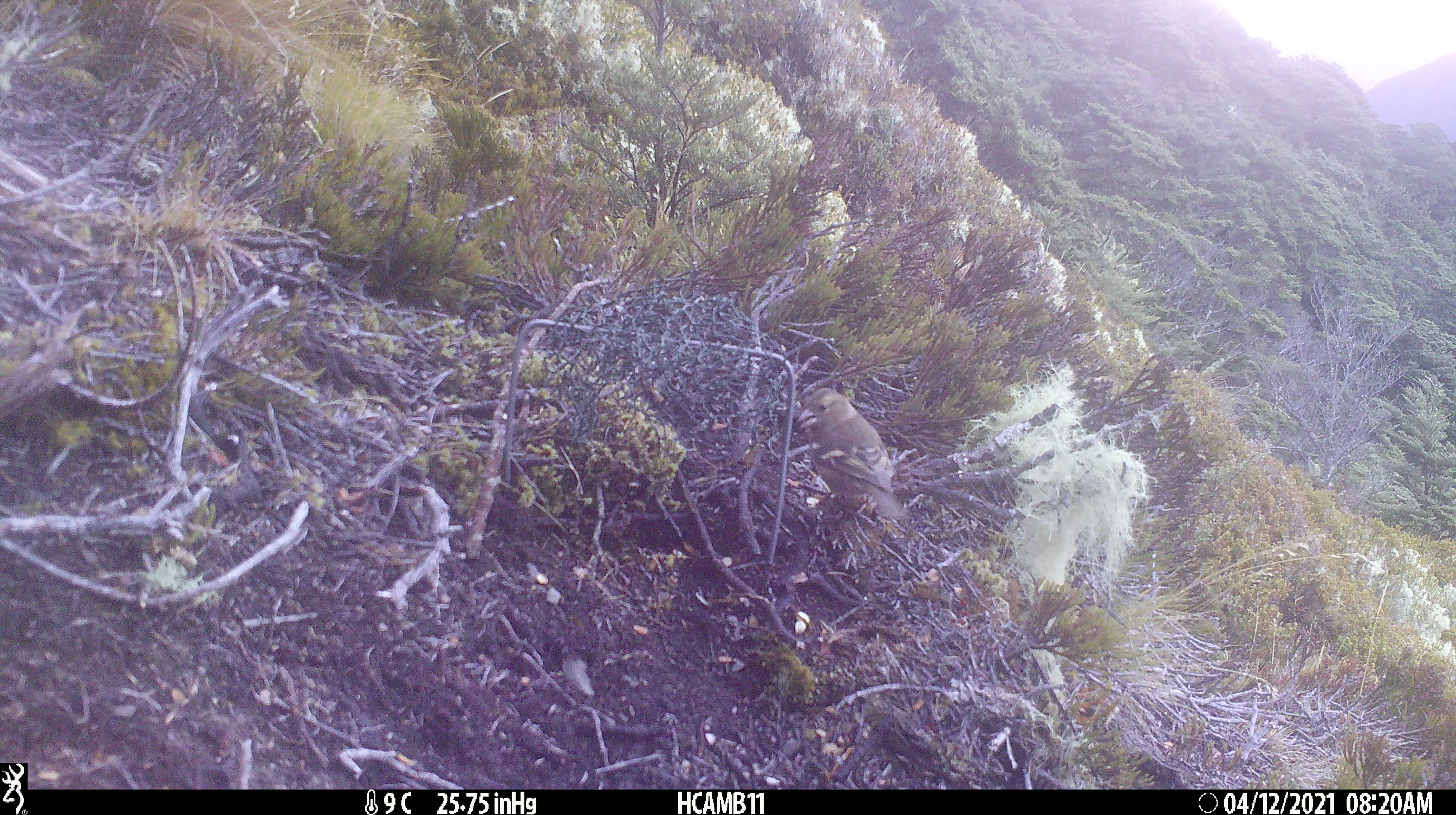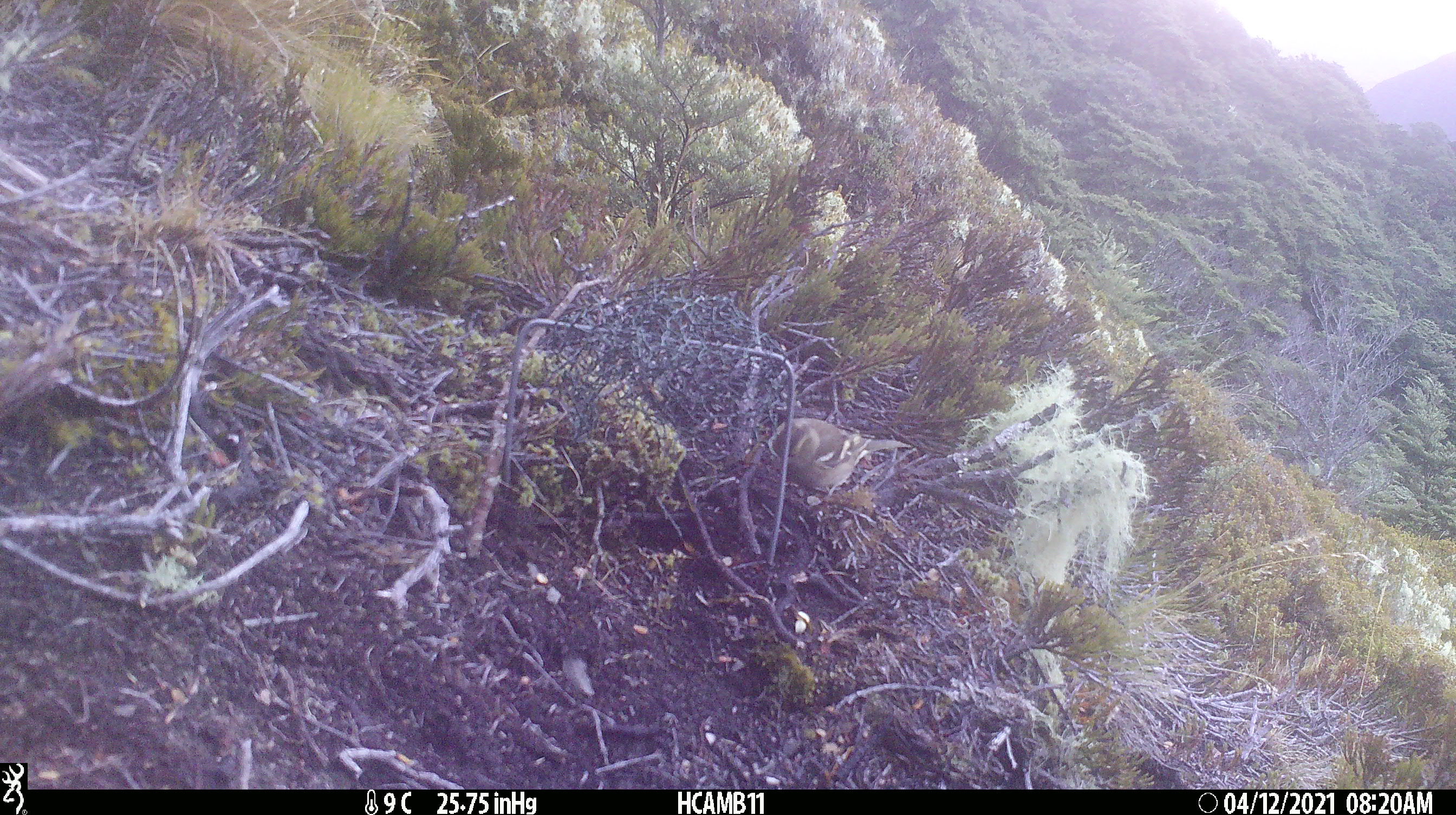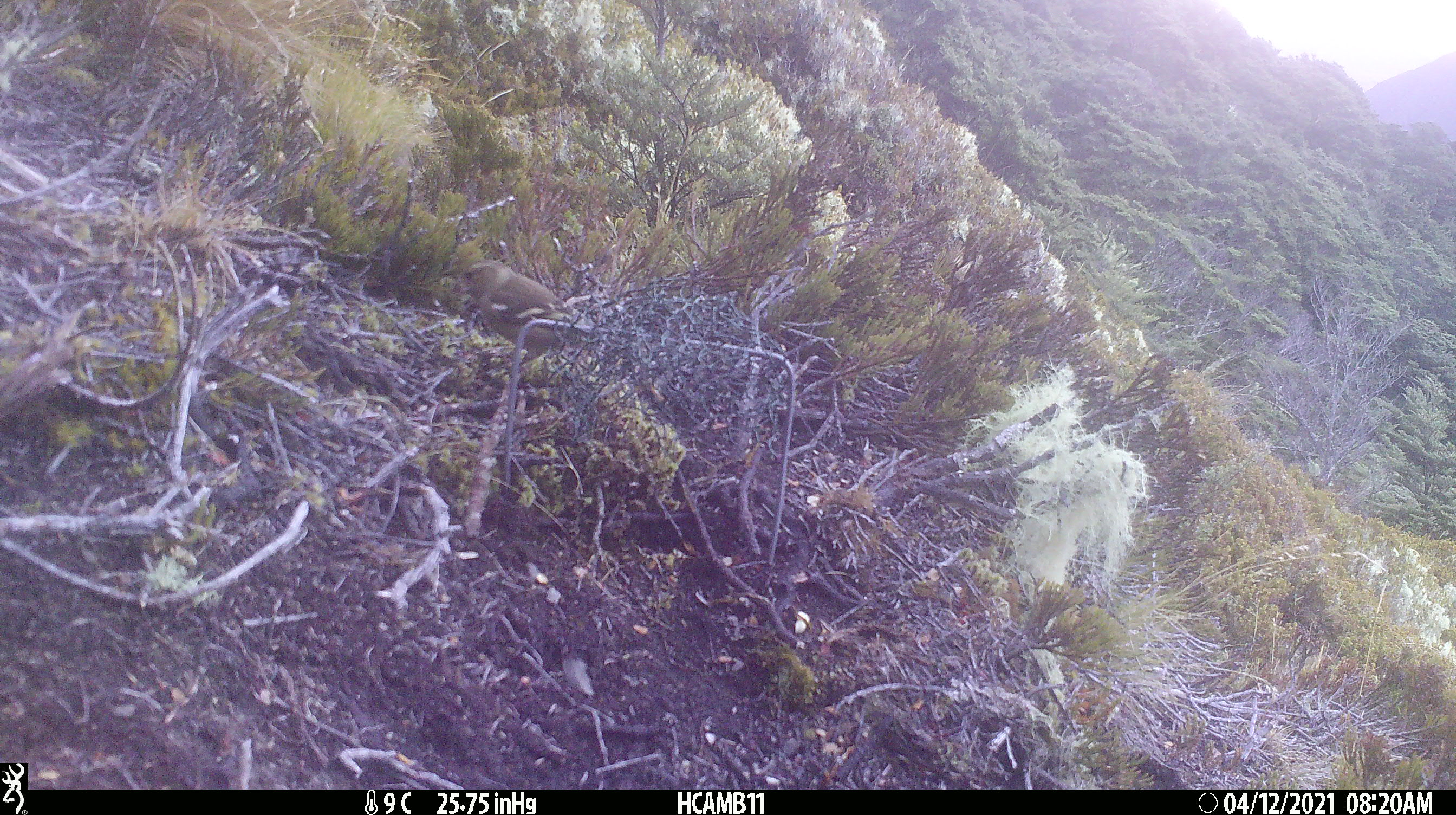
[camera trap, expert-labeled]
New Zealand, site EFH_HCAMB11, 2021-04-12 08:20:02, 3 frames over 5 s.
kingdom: Animalia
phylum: Chordata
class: Aves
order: Passeriformes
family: Fringillidae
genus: Fringilla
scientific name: Fringilla coelebs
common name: common chaffinch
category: chaffinch